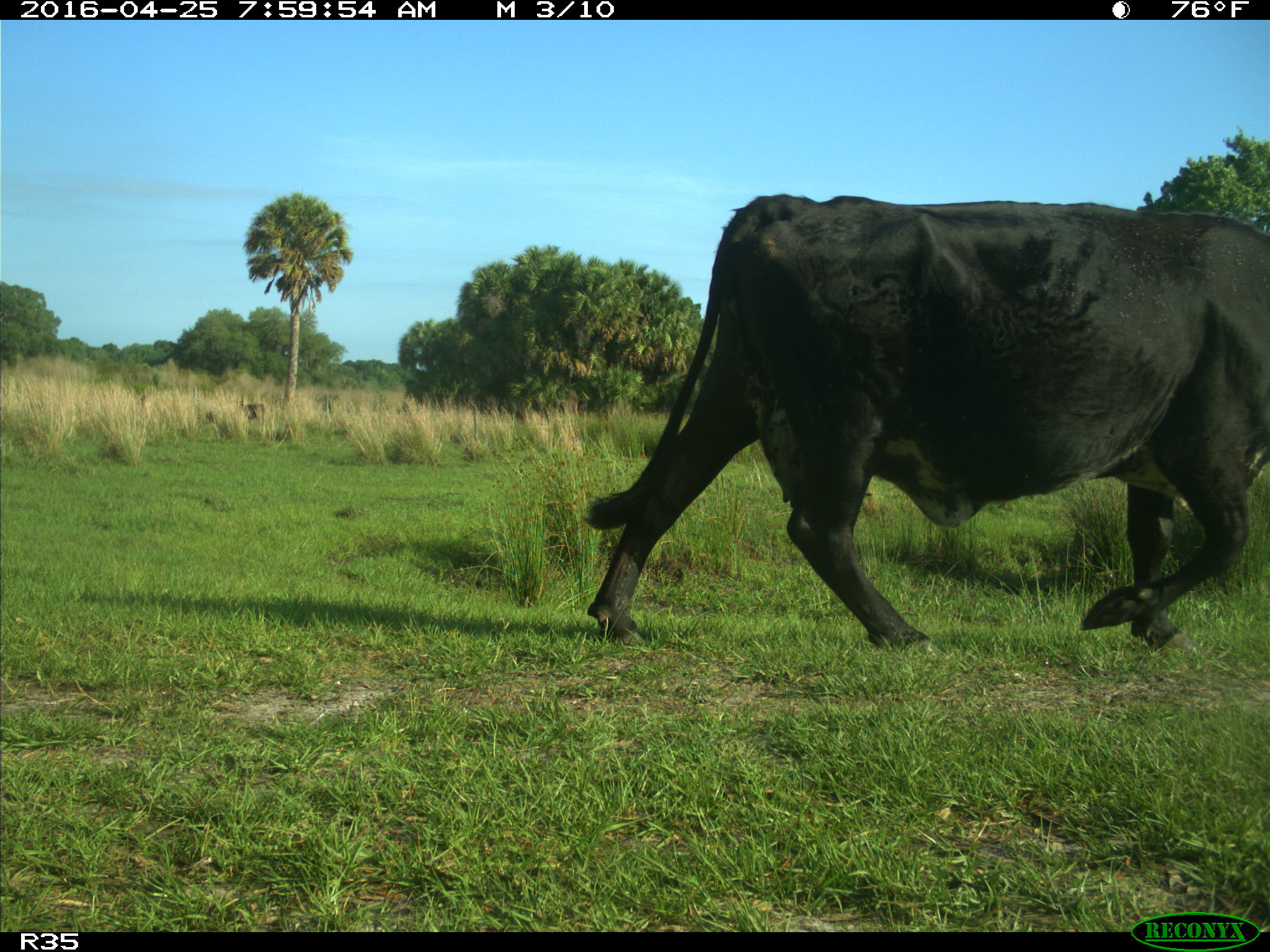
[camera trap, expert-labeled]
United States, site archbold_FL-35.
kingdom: Animalia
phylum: Chordata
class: Mammalia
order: Artiodactyla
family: Bovidae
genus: Bos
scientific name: Bos taurus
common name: domestic cow